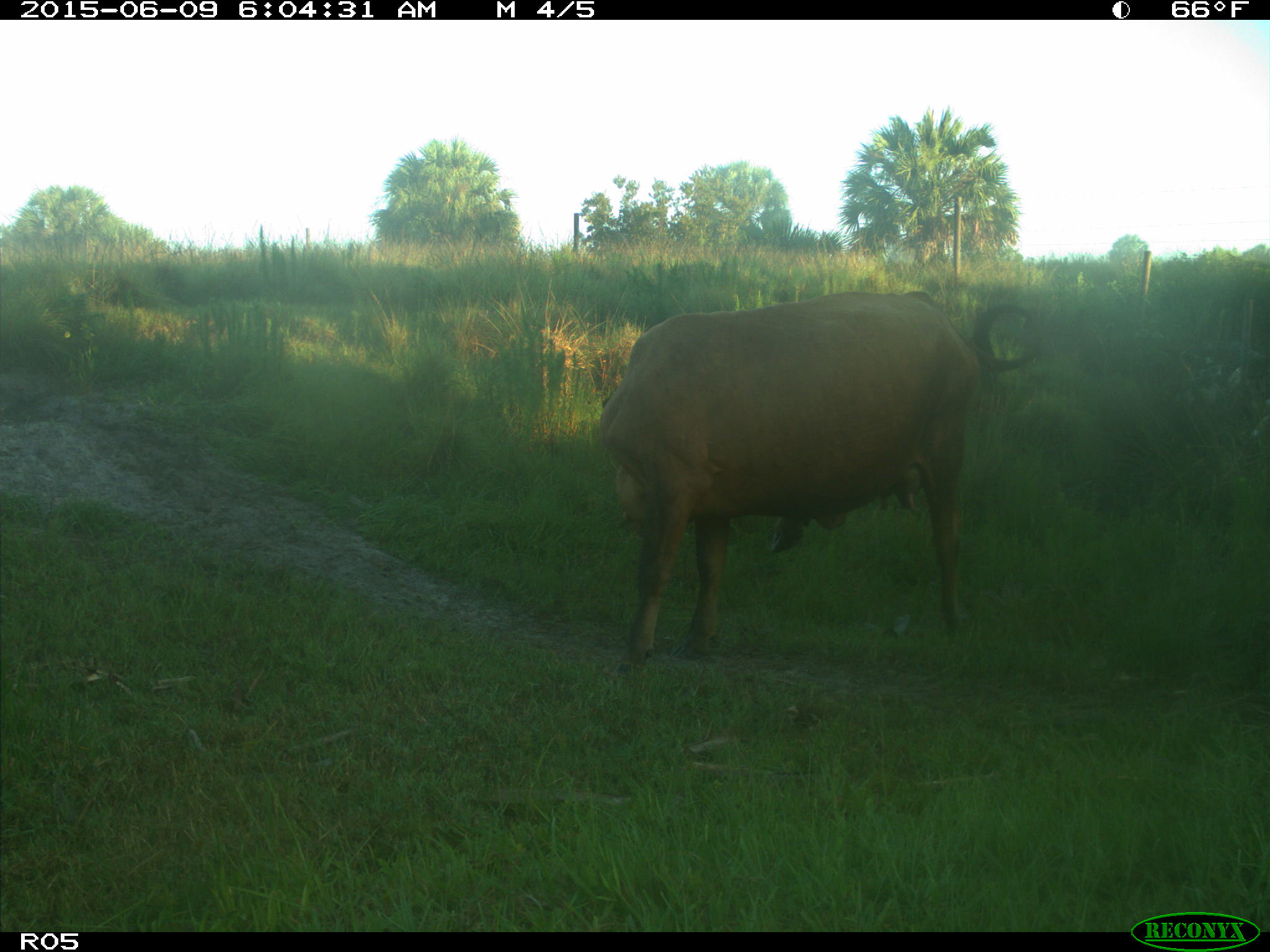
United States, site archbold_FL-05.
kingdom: Animalia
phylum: Chordata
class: Mammalia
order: Artiodactyla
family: Bovidae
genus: Bos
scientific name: Bos taurus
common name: domestic cow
Bos taurus (domestic cow).